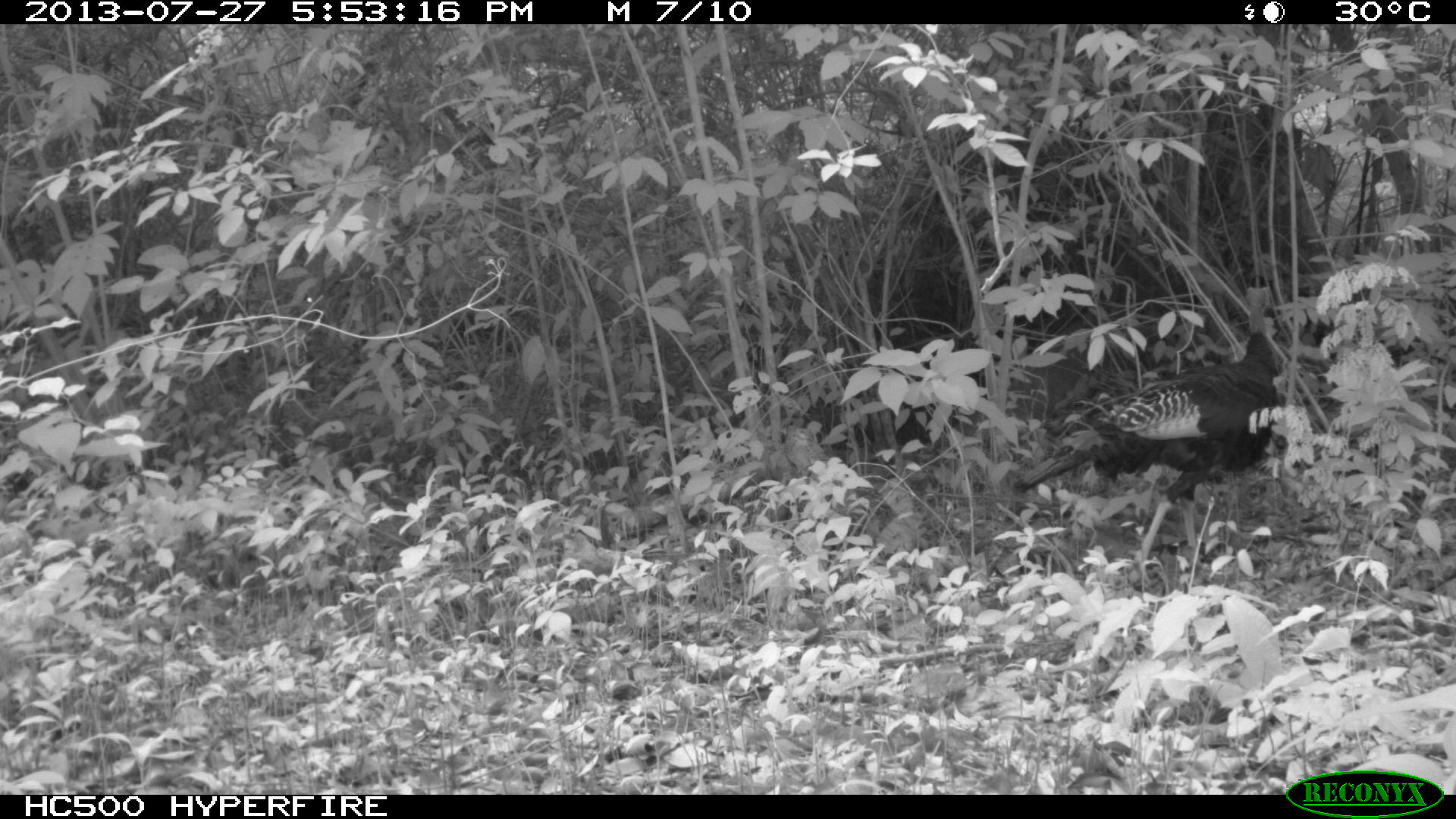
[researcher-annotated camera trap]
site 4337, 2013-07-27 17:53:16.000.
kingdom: Animalia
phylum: Chordata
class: Aves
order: Galliformes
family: Phasianidae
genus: Meleagris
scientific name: Meleagris ocellata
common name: ocellated turkey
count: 1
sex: female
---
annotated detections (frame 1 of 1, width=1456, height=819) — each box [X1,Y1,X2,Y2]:
meleagris ocellata: [1008,282,1284,590]